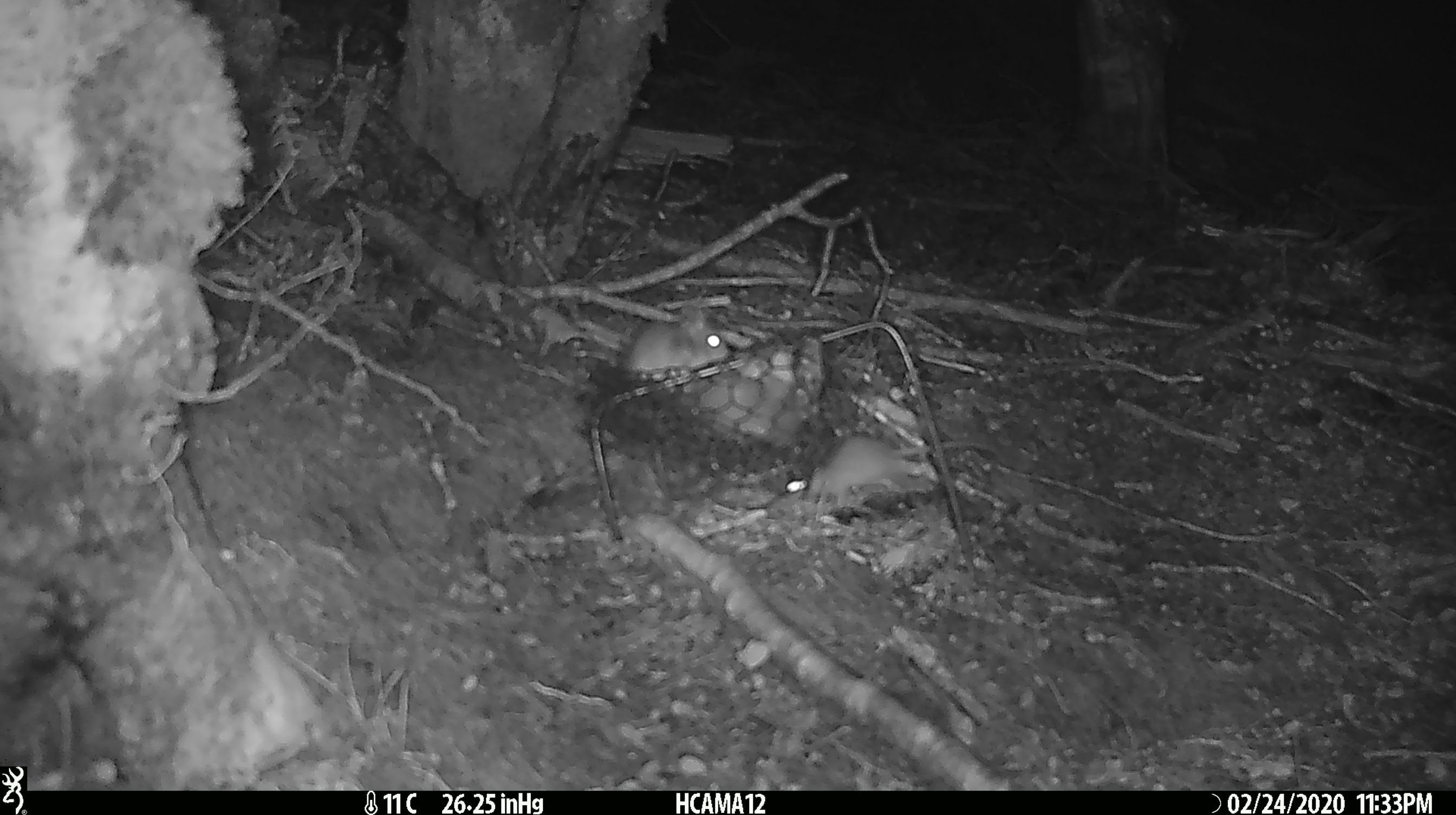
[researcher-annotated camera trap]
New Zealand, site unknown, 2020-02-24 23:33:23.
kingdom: Animalia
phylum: Chordata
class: Mammalia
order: Rodentia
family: Muridae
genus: Mus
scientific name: Mus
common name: mouse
Mouse (Mus).